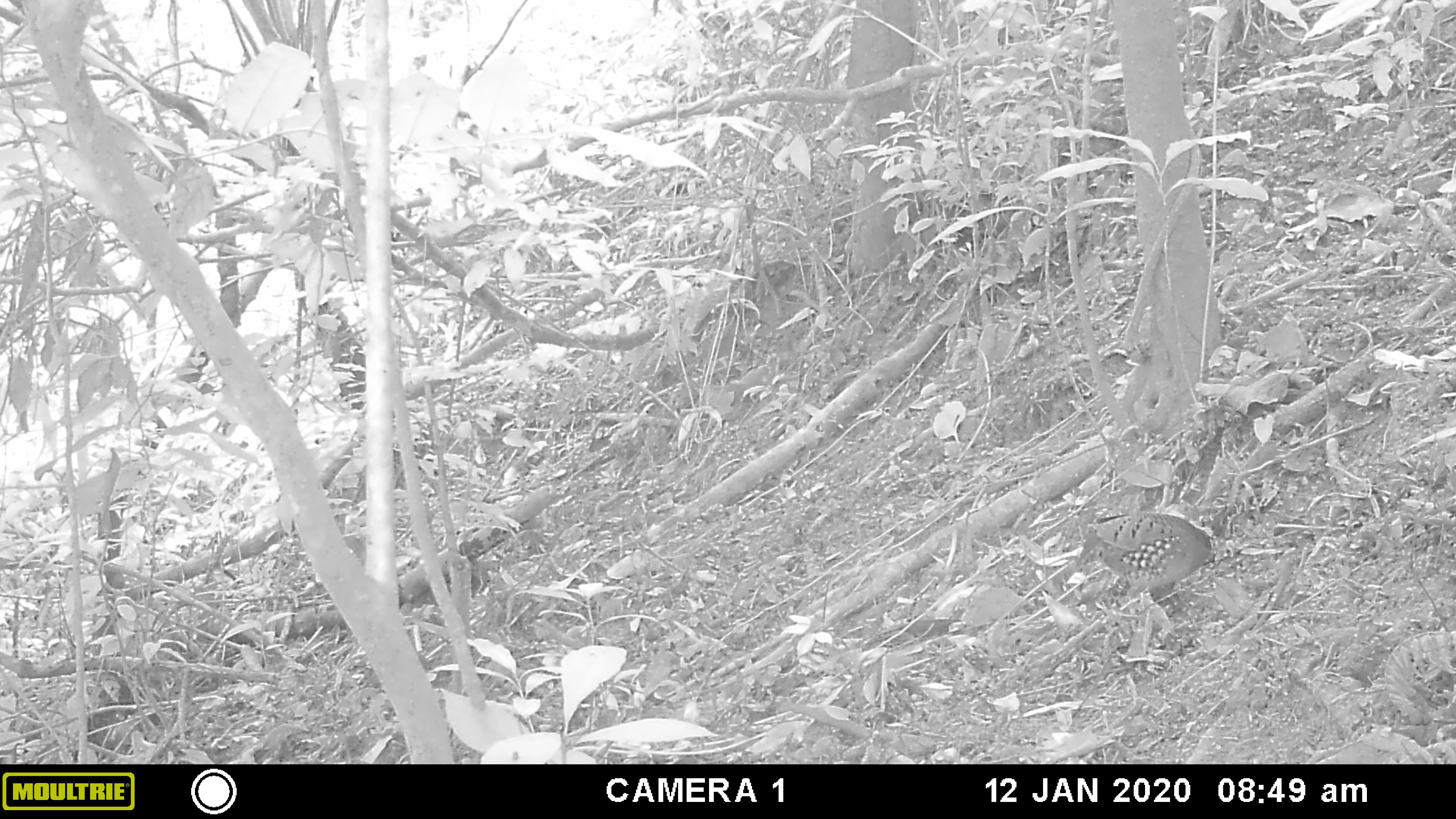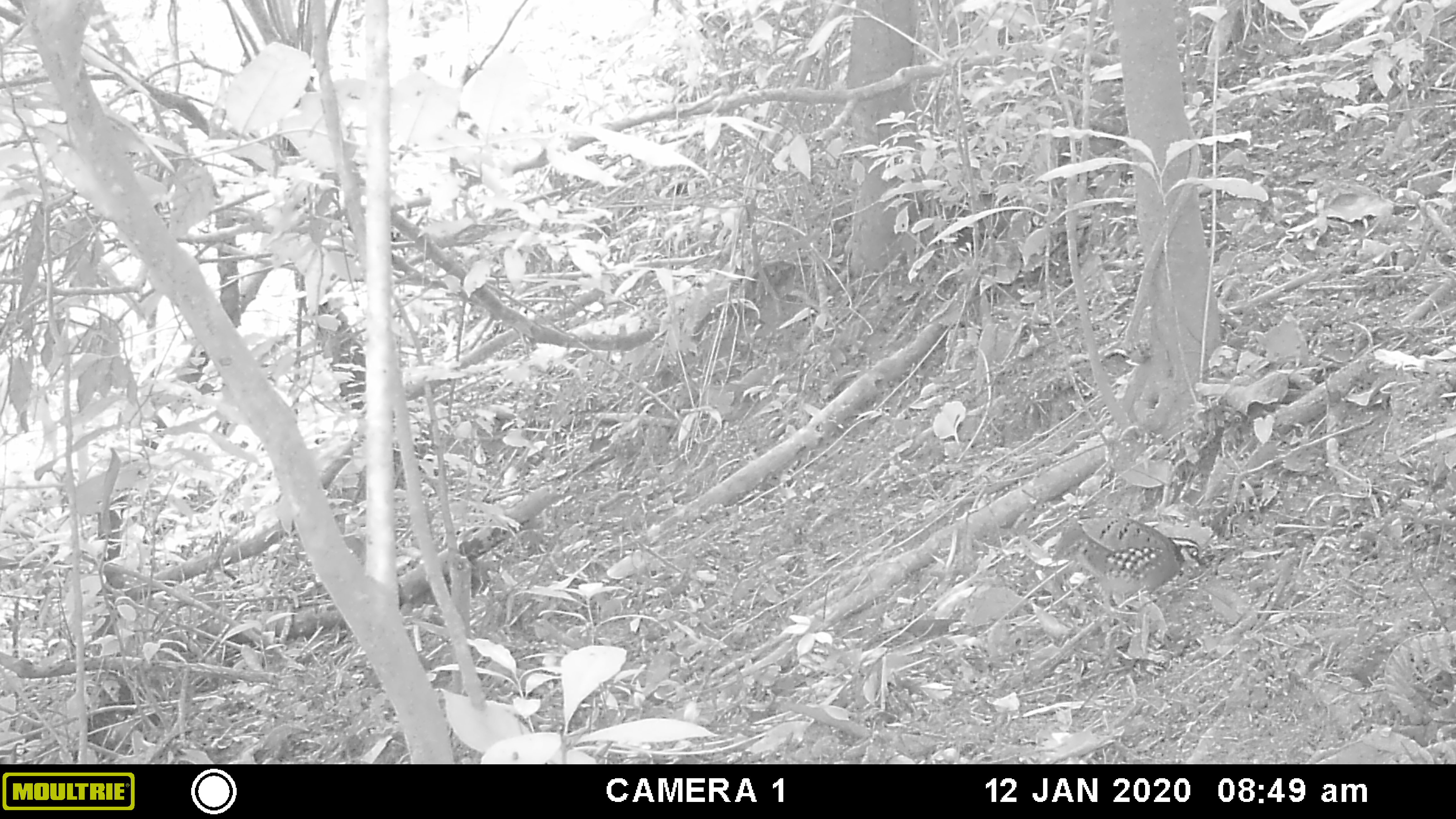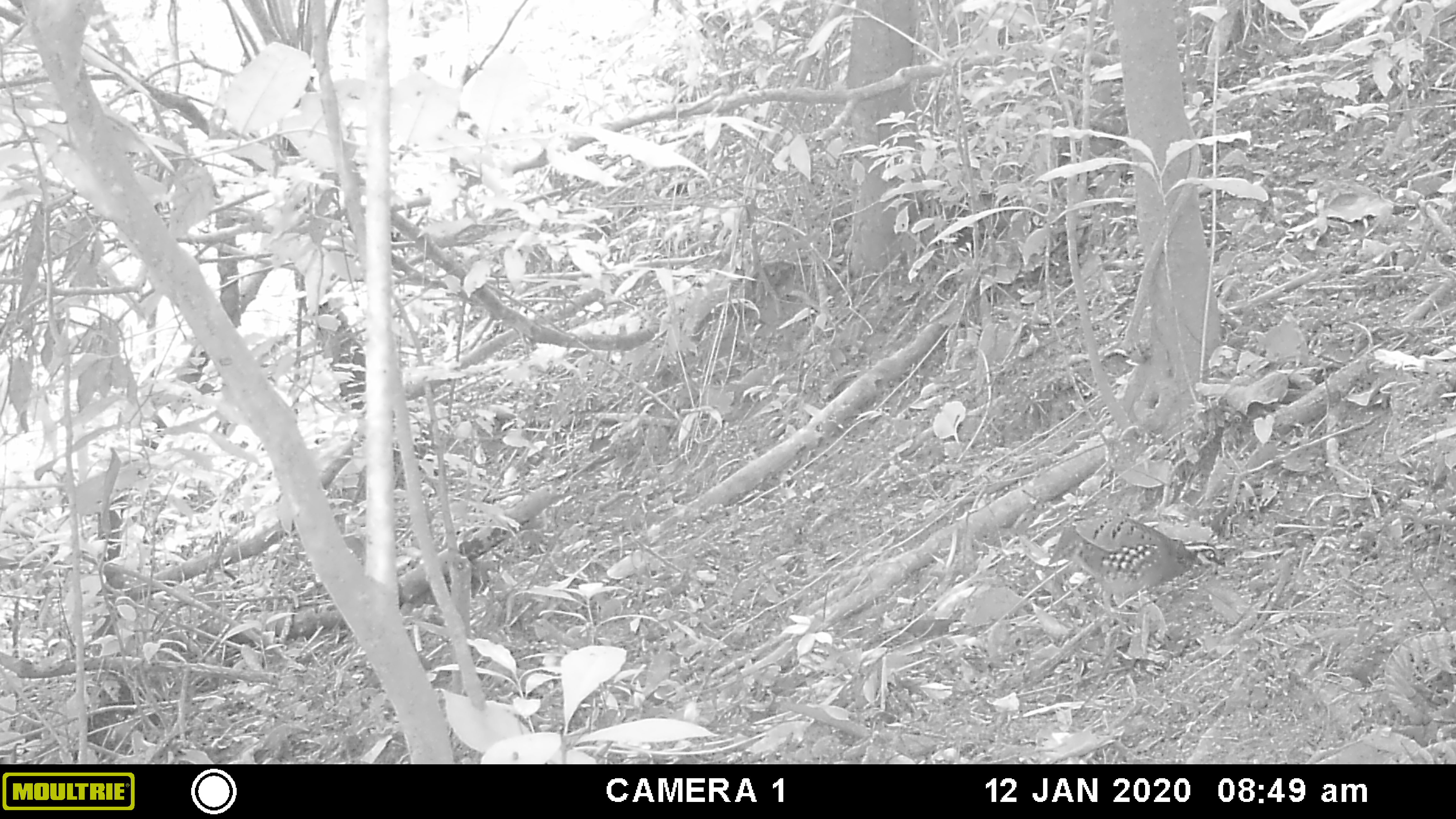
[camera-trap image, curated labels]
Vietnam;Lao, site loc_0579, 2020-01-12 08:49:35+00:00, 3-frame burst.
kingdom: Animalia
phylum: Chordata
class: Aves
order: Galliformes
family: Phasianidae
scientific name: Phasianidae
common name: partridge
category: unidentified partridge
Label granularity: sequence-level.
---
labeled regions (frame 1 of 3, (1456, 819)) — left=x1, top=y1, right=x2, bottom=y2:
unidentified partridge: left=1073, top=509, right=1215, bottom=621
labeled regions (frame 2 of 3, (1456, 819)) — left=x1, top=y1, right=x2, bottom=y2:
unidentified partridge: left=1049, top=513, right=1204, bottom=619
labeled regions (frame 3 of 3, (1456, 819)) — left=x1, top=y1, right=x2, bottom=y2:
unidentified partridge: left=1048, top=514, right=1227, bottom=628